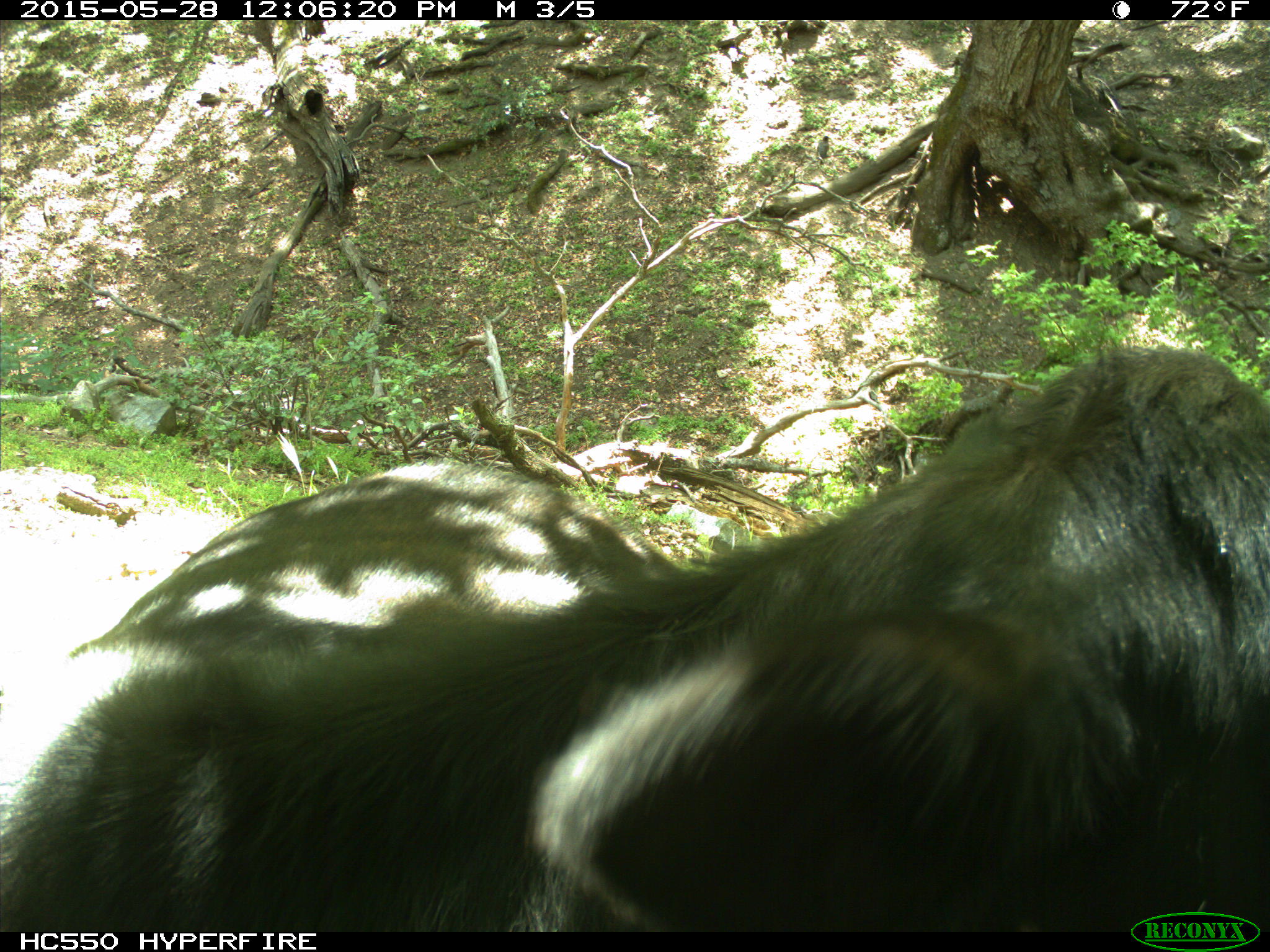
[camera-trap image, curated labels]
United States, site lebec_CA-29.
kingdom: Animalia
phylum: Chordata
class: Mammalia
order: Artiodactyla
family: Bovidae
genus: Bos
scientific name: Bos taurus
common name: domestic cow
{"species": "Bos taurus (domestic cow)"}